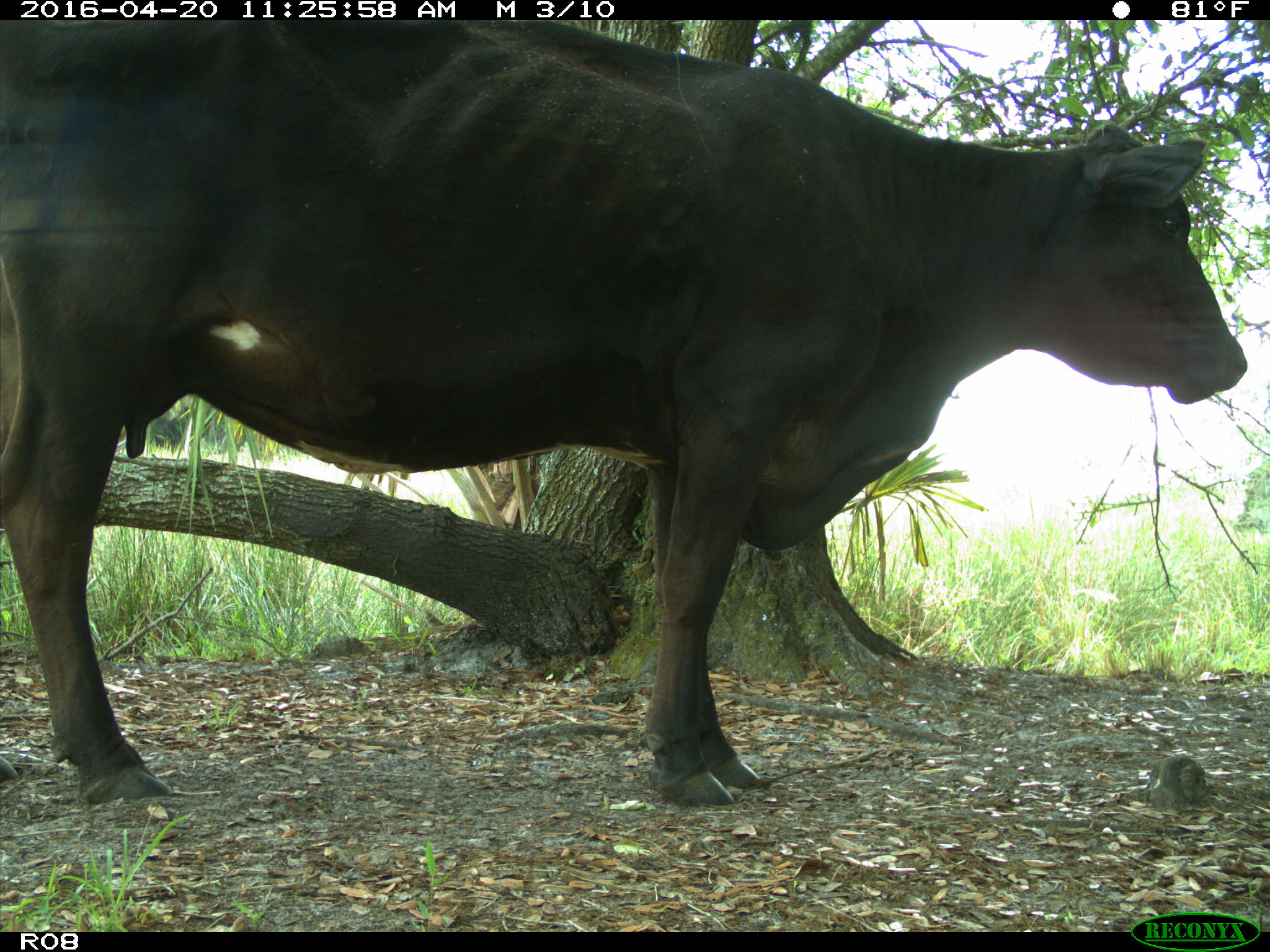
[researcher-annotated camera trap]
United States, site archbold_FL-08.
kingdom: Animalia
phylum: Chordata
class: Mammalia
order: Artiodactyla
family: Bovidae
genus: Bos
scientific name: Bos taurus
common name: domestic cow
Bos taurus (domestic cow).